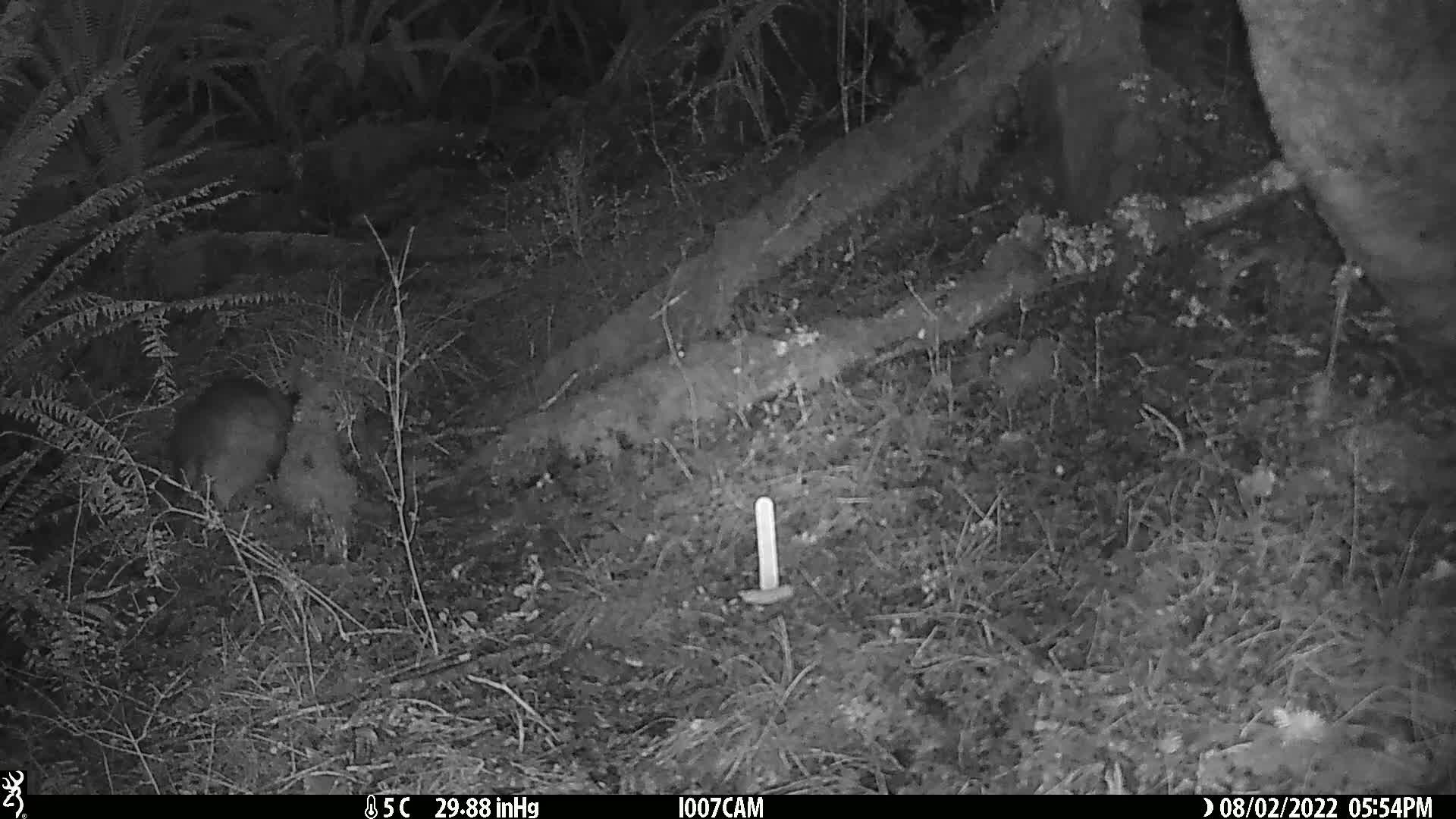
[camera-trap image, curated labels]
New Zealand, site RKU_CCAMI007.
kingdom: Animalia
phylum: Chordata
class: Mammalia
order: Diprotodontia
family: Phalangeridae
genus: Trichosurus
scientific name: Trichosurus vulpecula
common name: common brushtail possum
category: possum